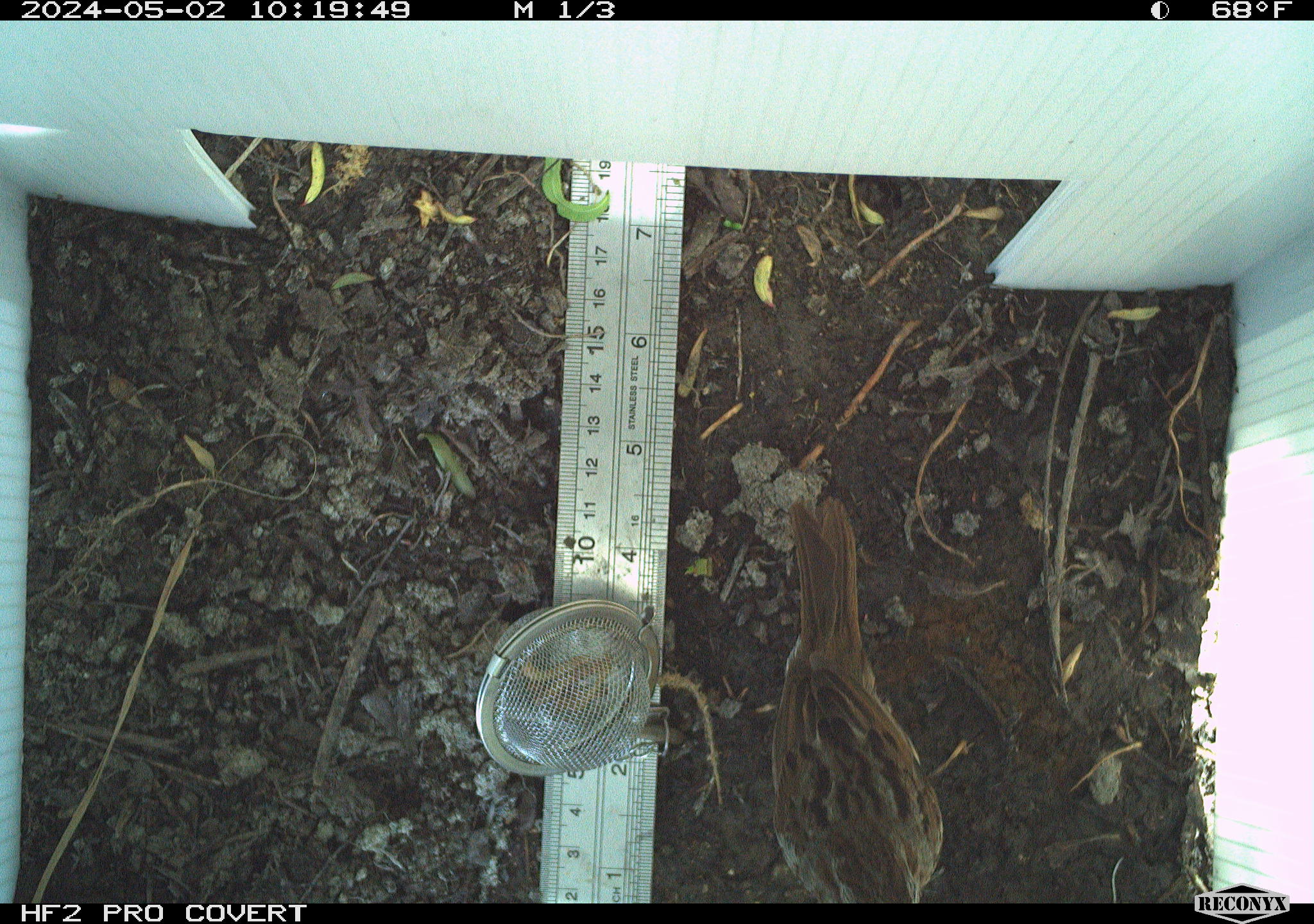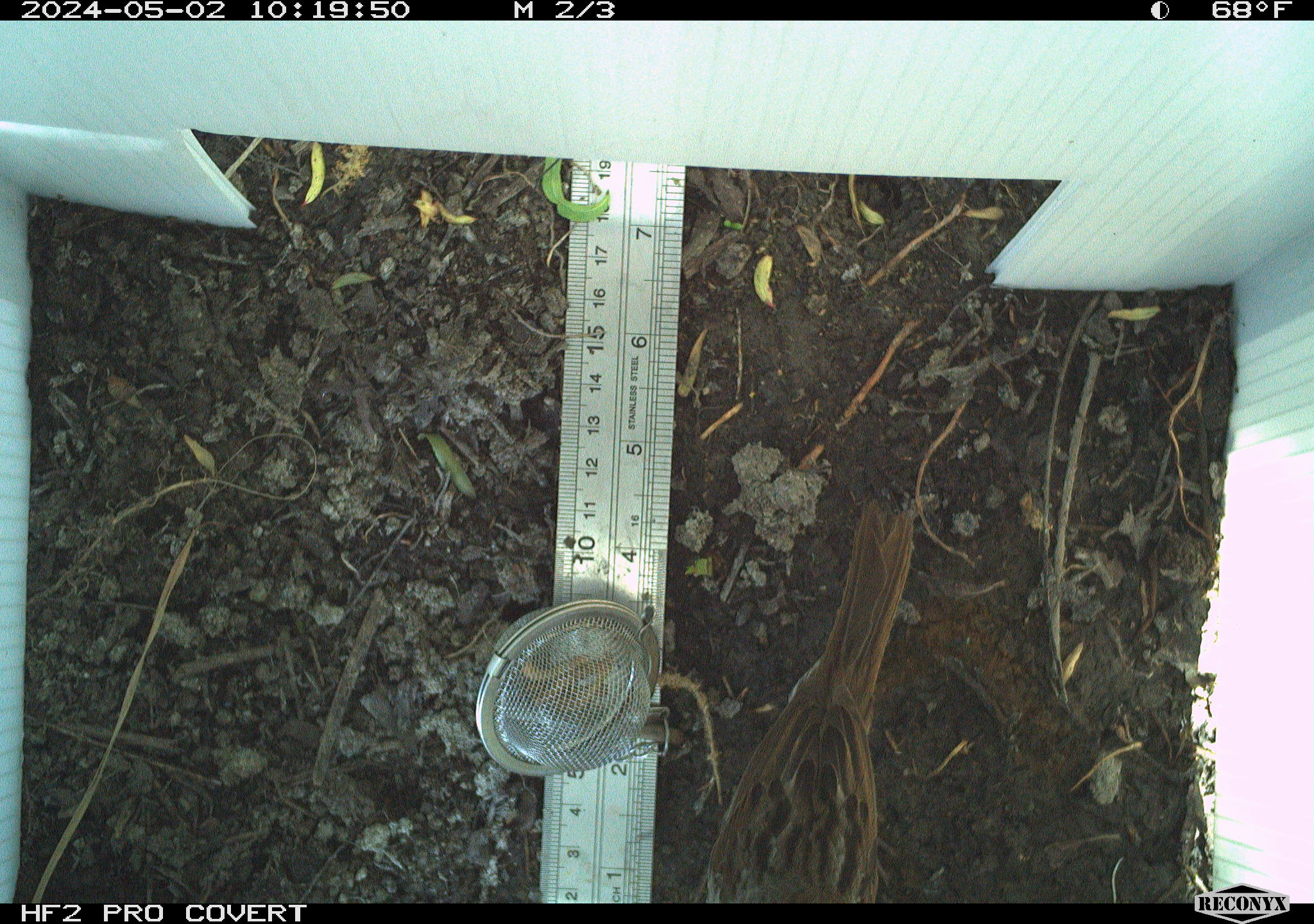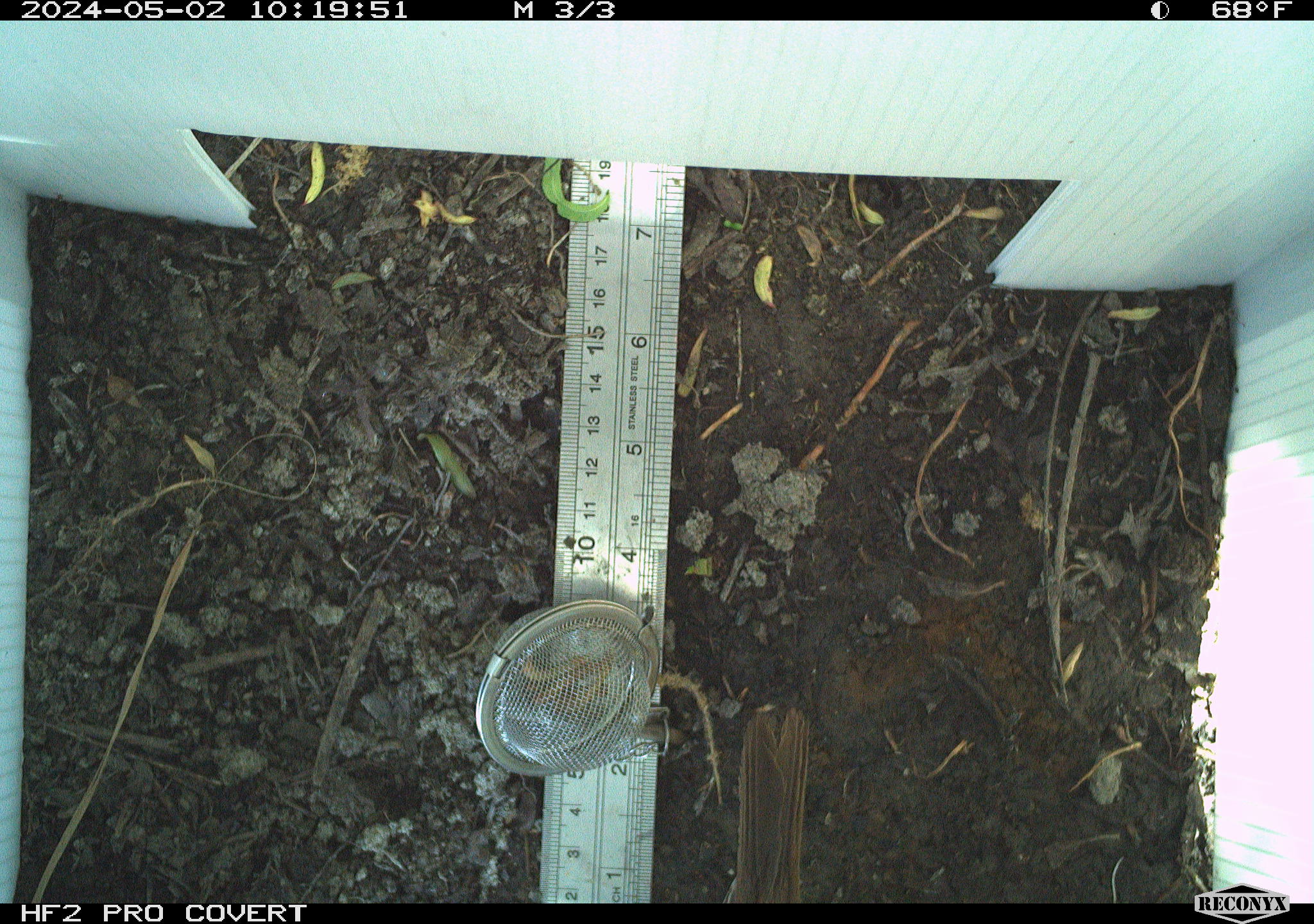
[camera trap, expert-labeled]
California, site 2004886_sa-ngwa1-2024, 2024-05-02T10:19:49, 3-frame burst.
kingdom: Animalia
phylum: Chordata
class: Aves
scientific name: Aves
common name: bird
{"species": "bird (Aves)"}